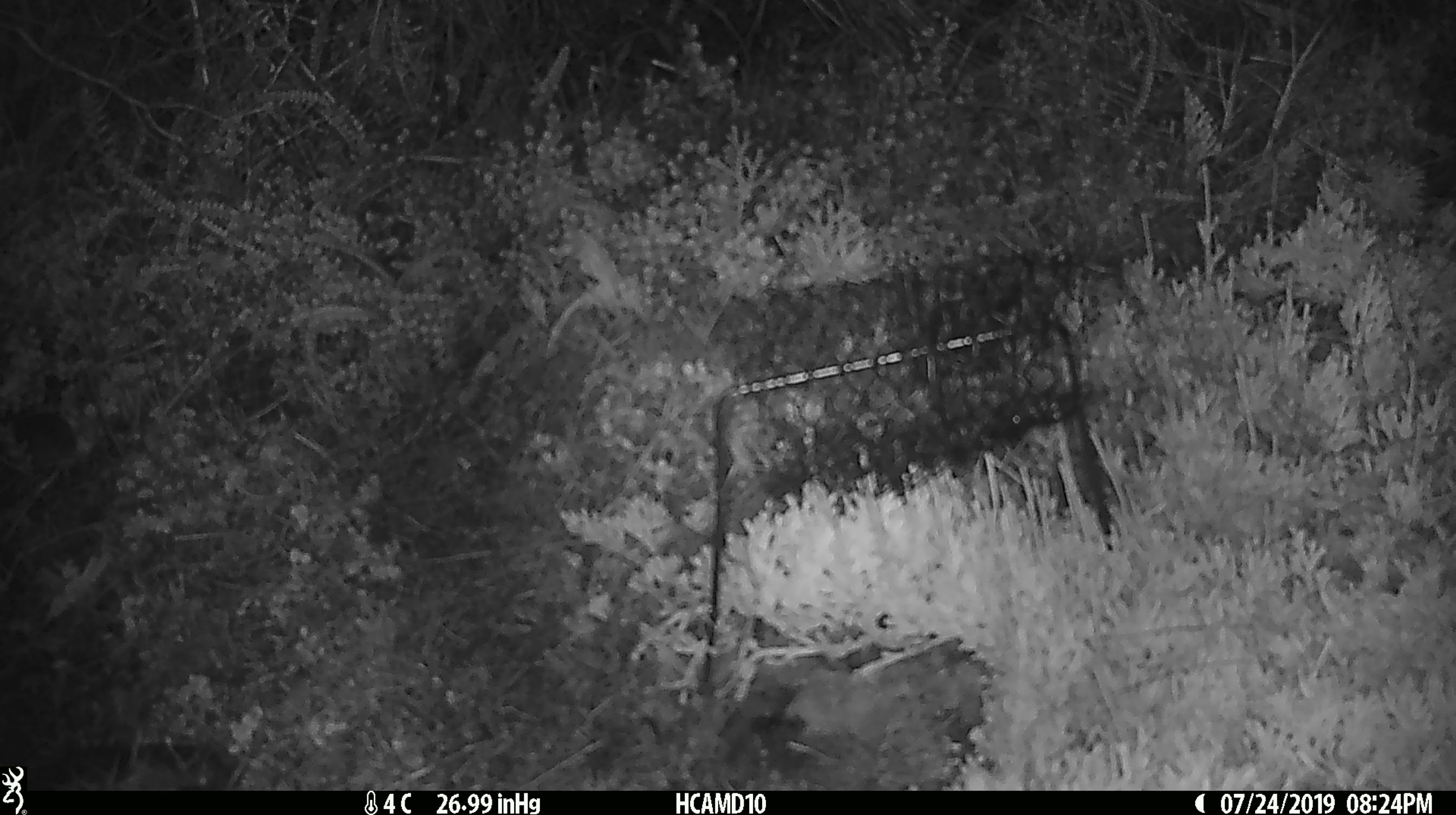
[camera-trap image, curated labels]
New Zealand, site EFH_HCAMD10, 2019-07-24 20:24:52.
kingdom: Animalia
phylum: Chordata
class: Mammalia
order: Rodentia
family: Muridae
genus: Mus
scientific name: Mus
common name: mouse